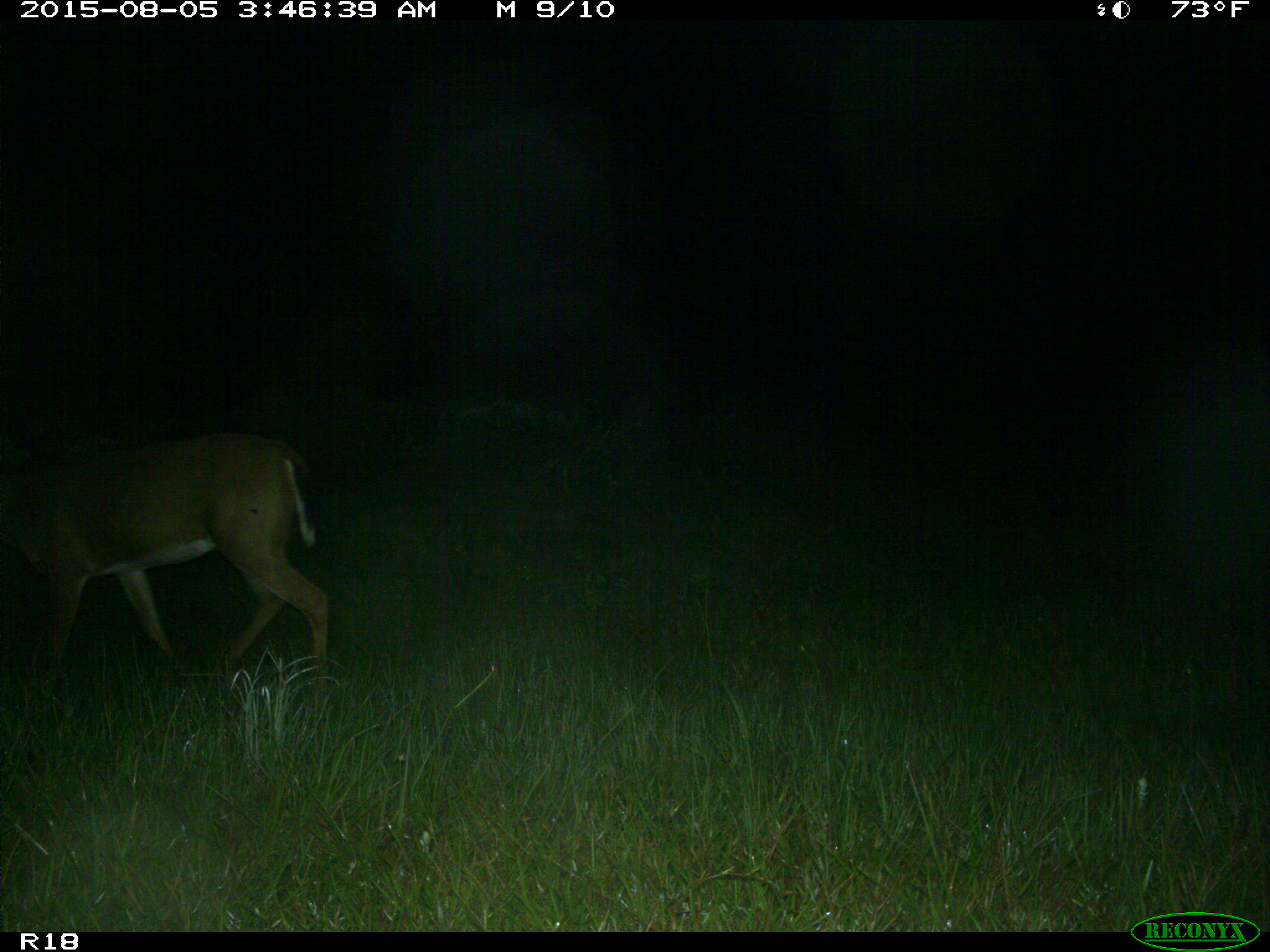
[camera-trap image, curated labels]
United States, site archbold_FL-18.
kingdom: Animalia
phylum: Chordata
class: Mammalia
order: Artiodactyla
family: Cervidae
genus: Odocoileus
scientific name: Odocoileus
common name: deer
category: unidentified deer